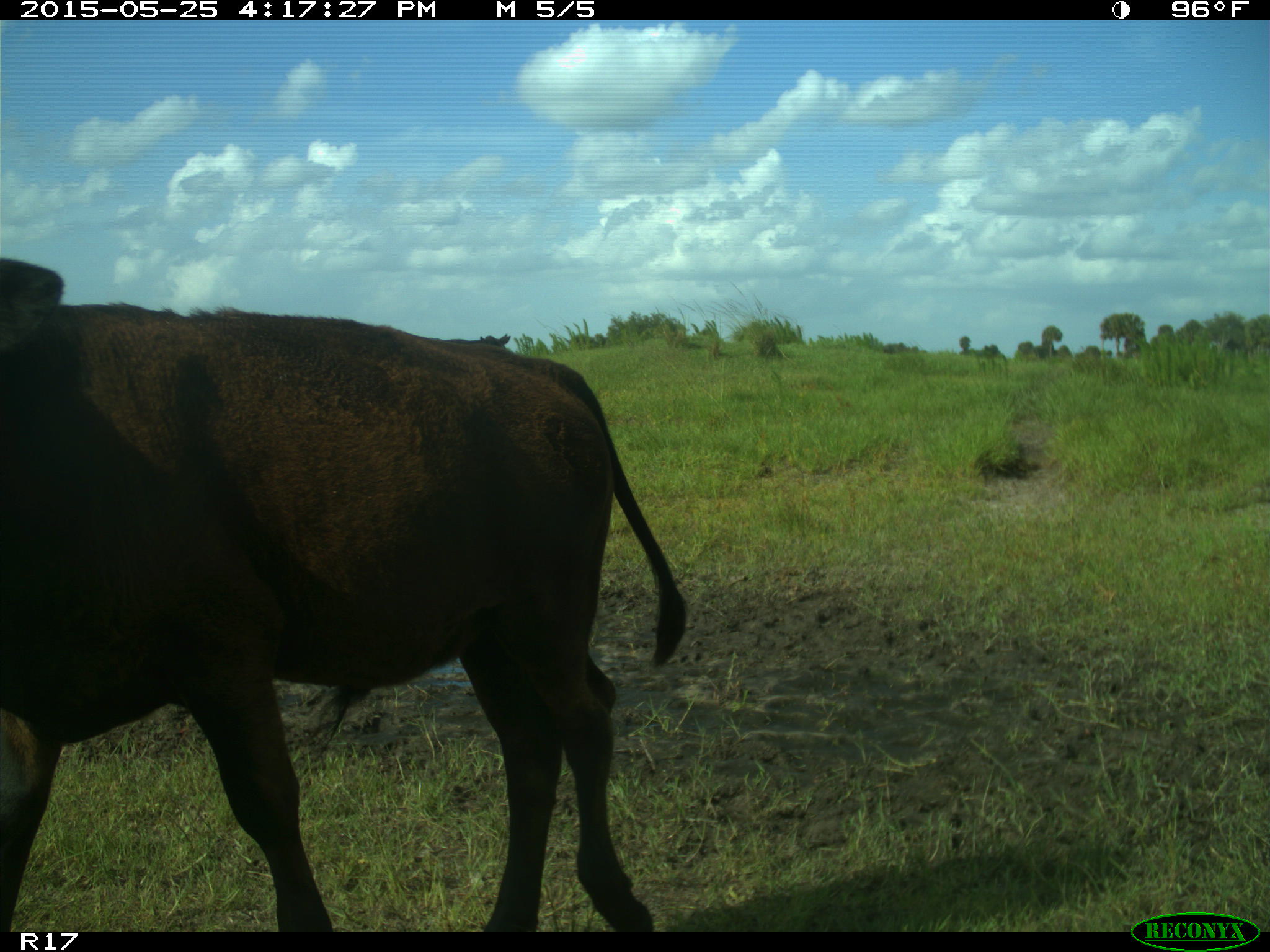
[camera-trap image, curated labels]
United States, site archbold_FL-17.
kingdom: Animalia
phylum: Chordata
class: Mammalia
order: Artiodactyla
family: Bovidae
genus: Bos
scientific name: Bos taurus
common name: domestic cow